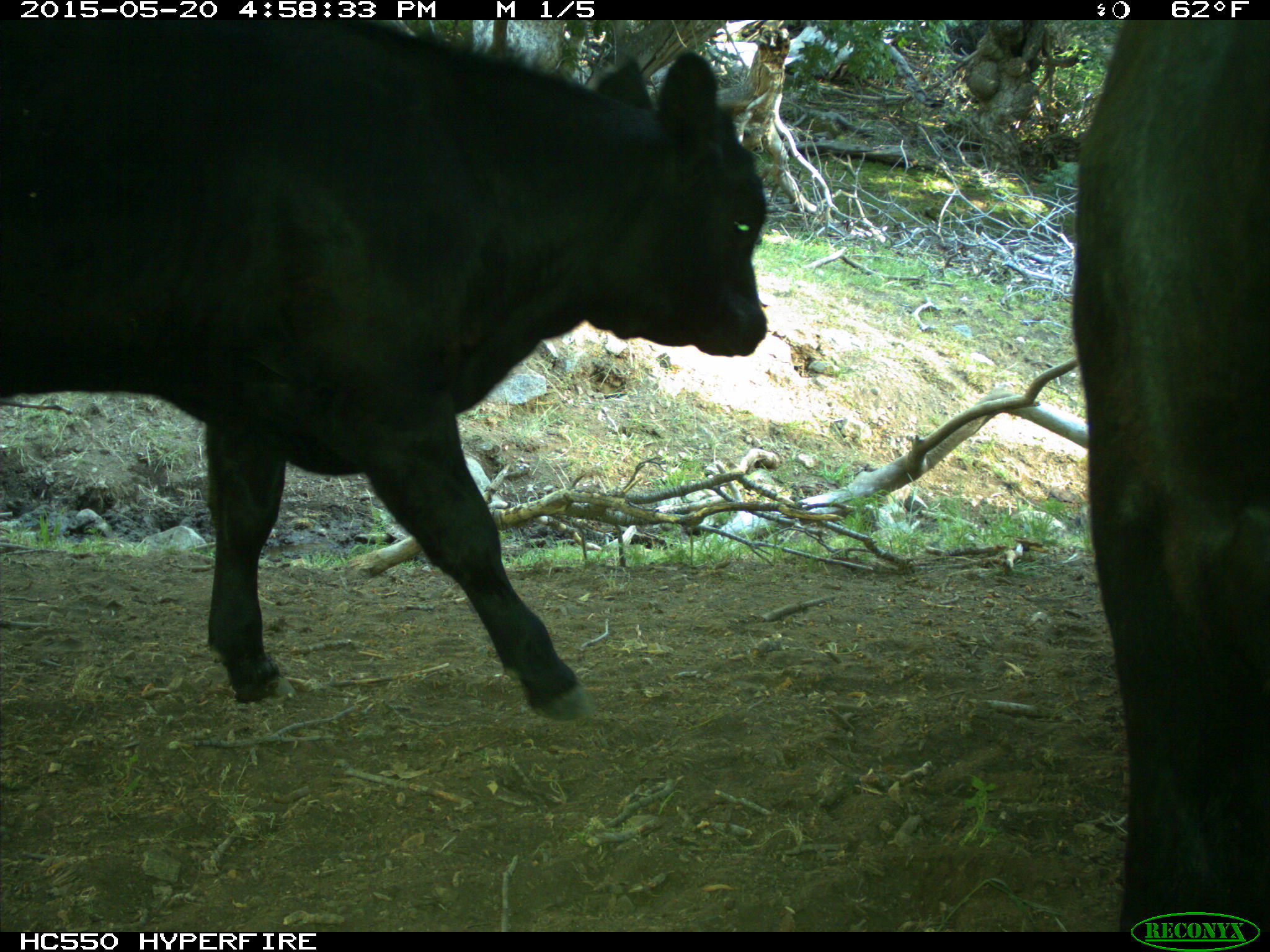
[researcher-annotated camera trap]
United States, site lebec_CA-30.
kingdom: Animalia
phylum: Chordata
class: Mammalia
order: Artiodactyla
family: Bovidae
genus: Bos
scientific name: Bos taurus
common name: domestic cow